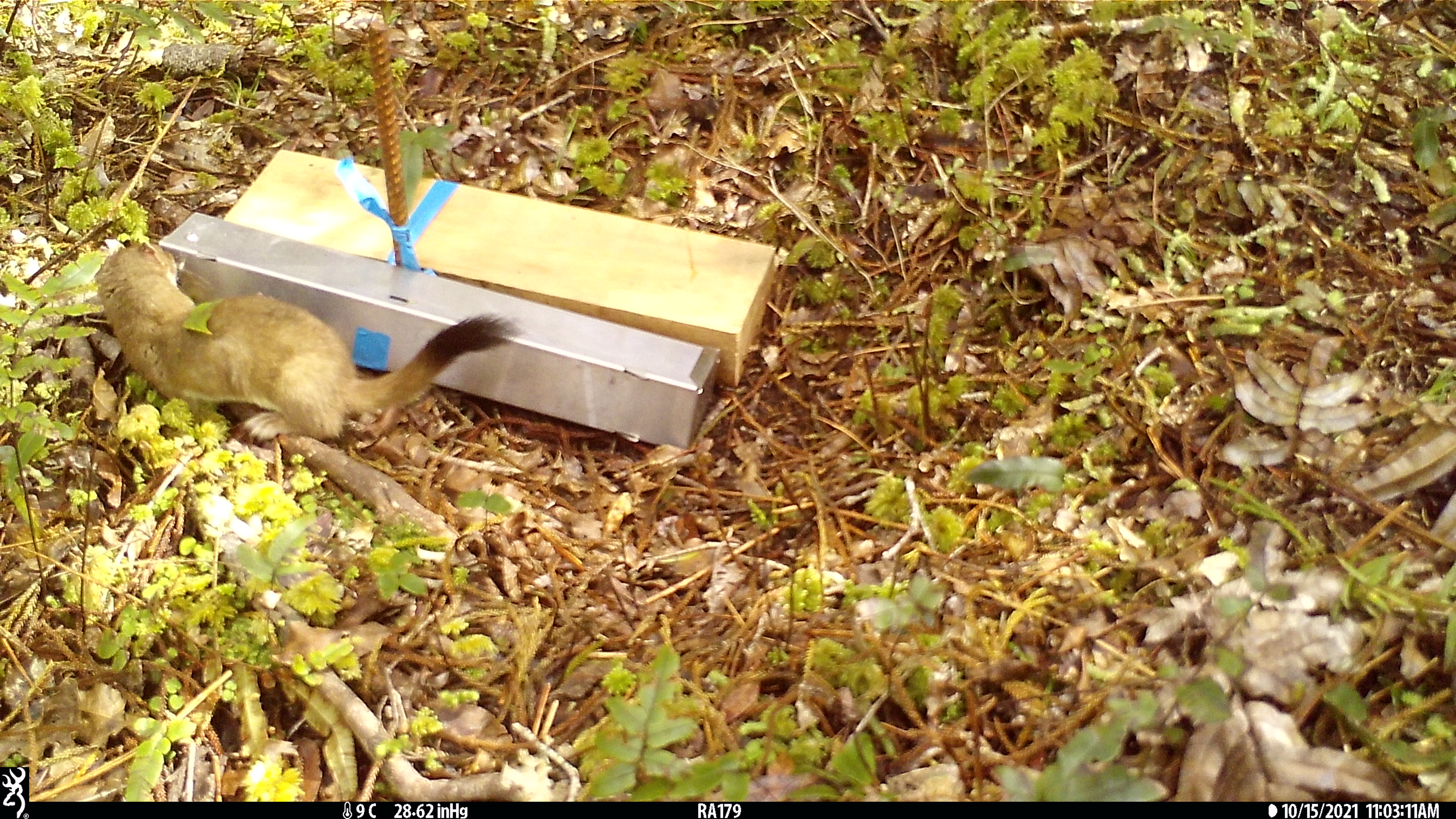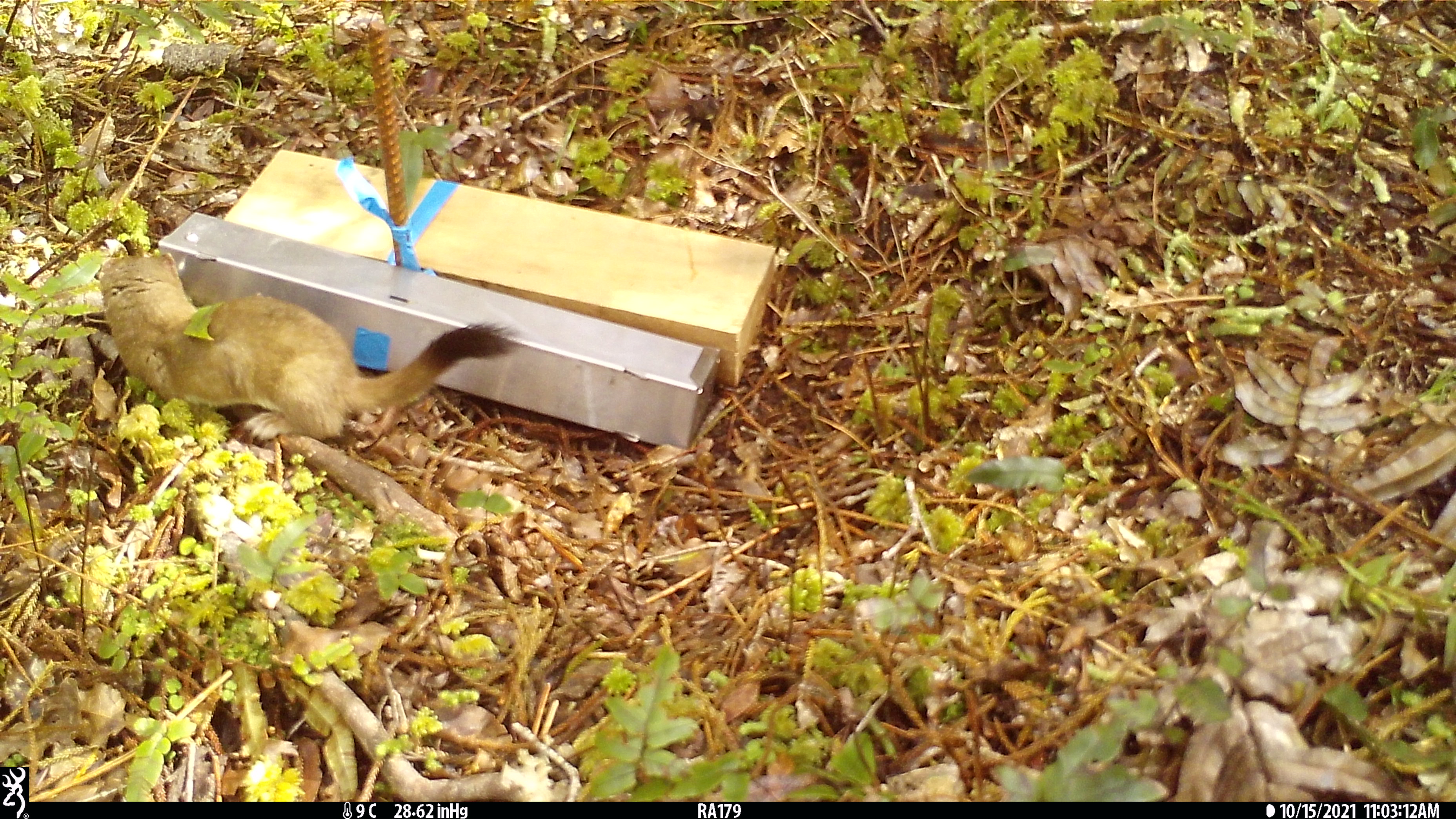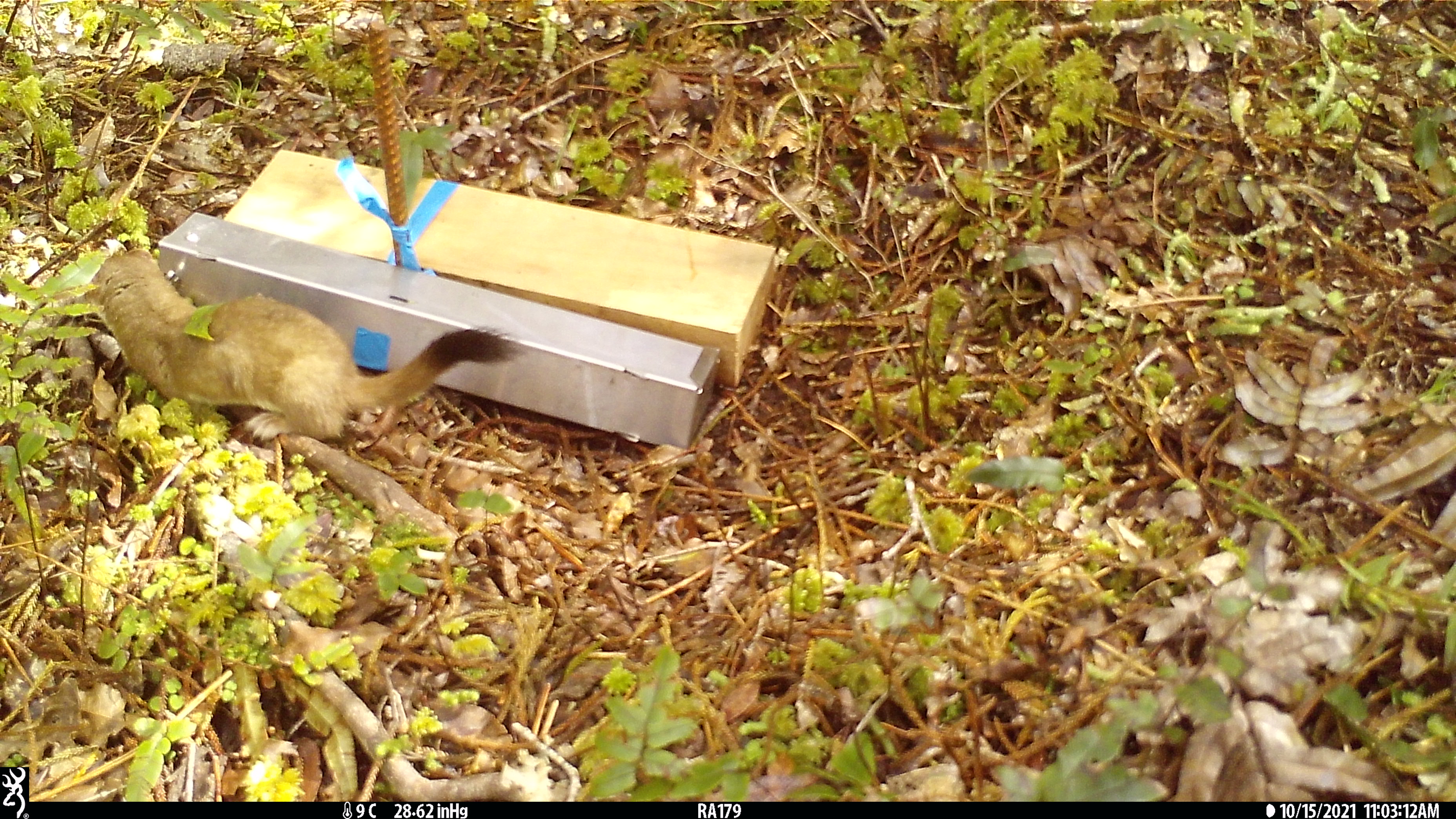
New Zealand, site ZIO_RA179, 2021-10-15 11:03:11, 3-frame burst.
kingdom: Animalia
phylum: Chordata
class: Mammalia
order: Carnivora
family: Mustelidae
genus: Mustela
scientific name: Mustela erminea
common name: stoat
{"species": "stoat (Mustela erminea)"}